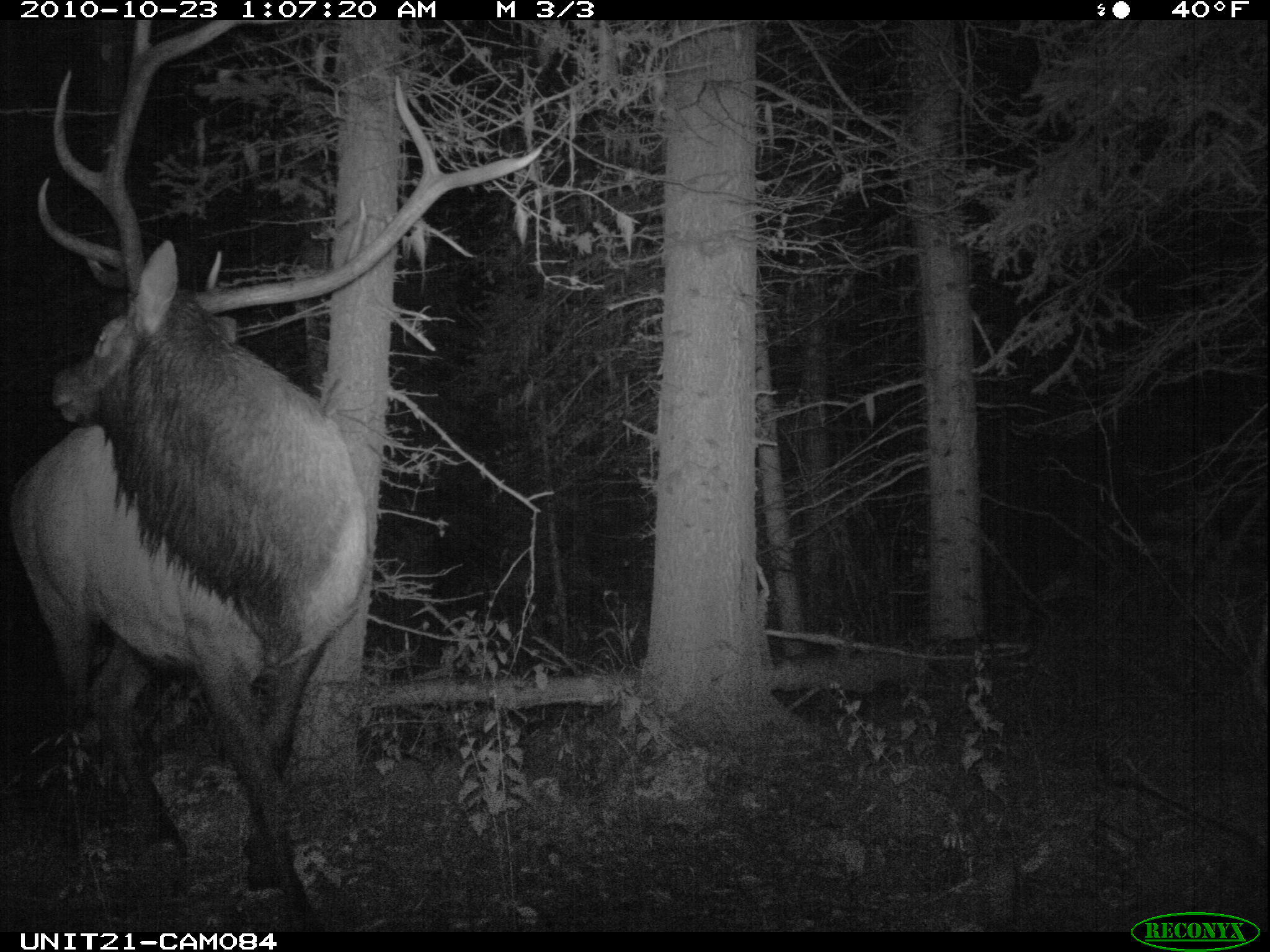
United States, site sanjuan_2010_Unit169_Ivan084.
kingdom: Animalia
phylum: Chordata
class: Mammalia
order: Artiodactyla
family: Cervidae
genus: Cervus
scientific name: Cervus elaphus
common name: red deer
Cervus elaphus (red deer).